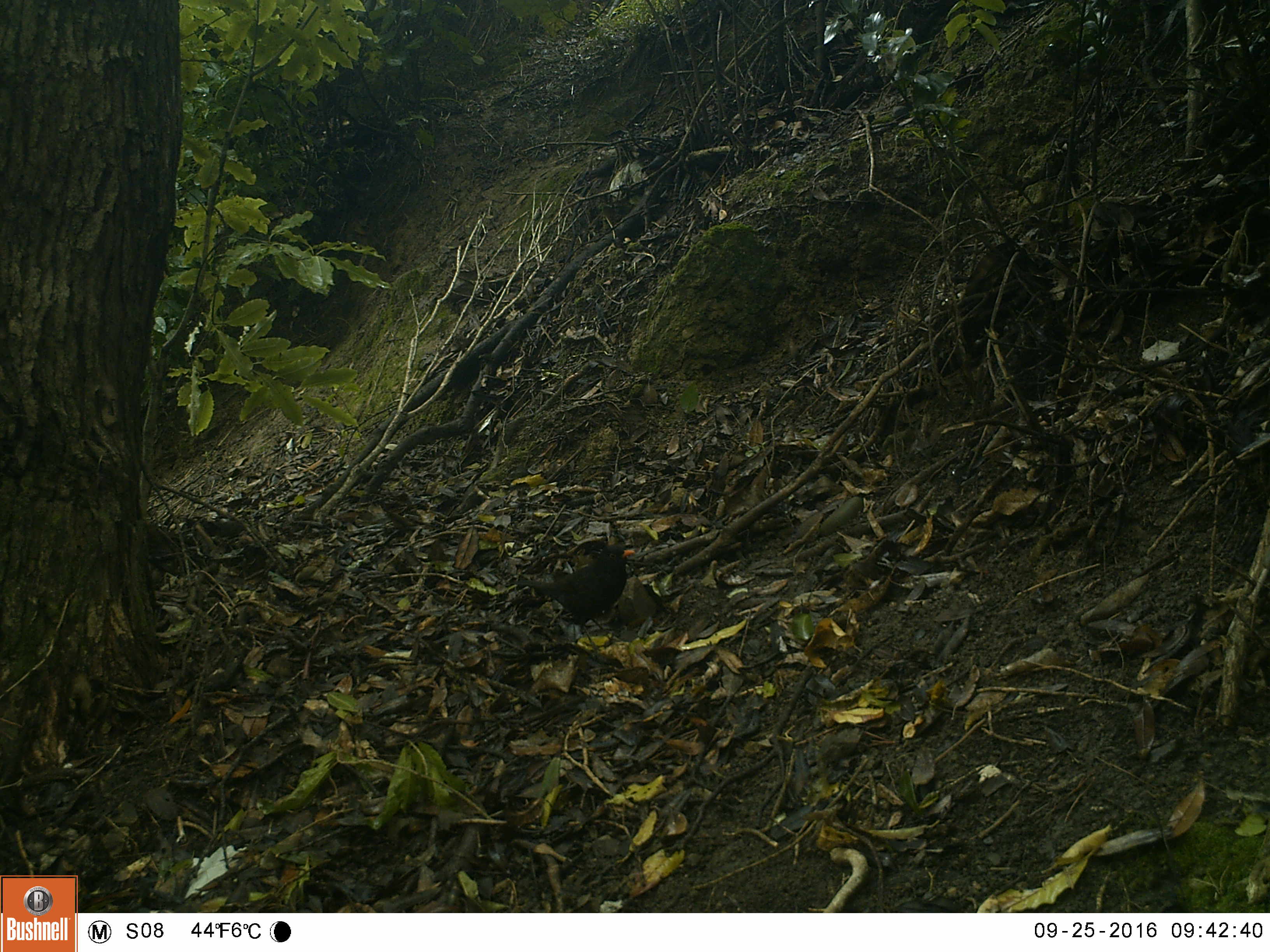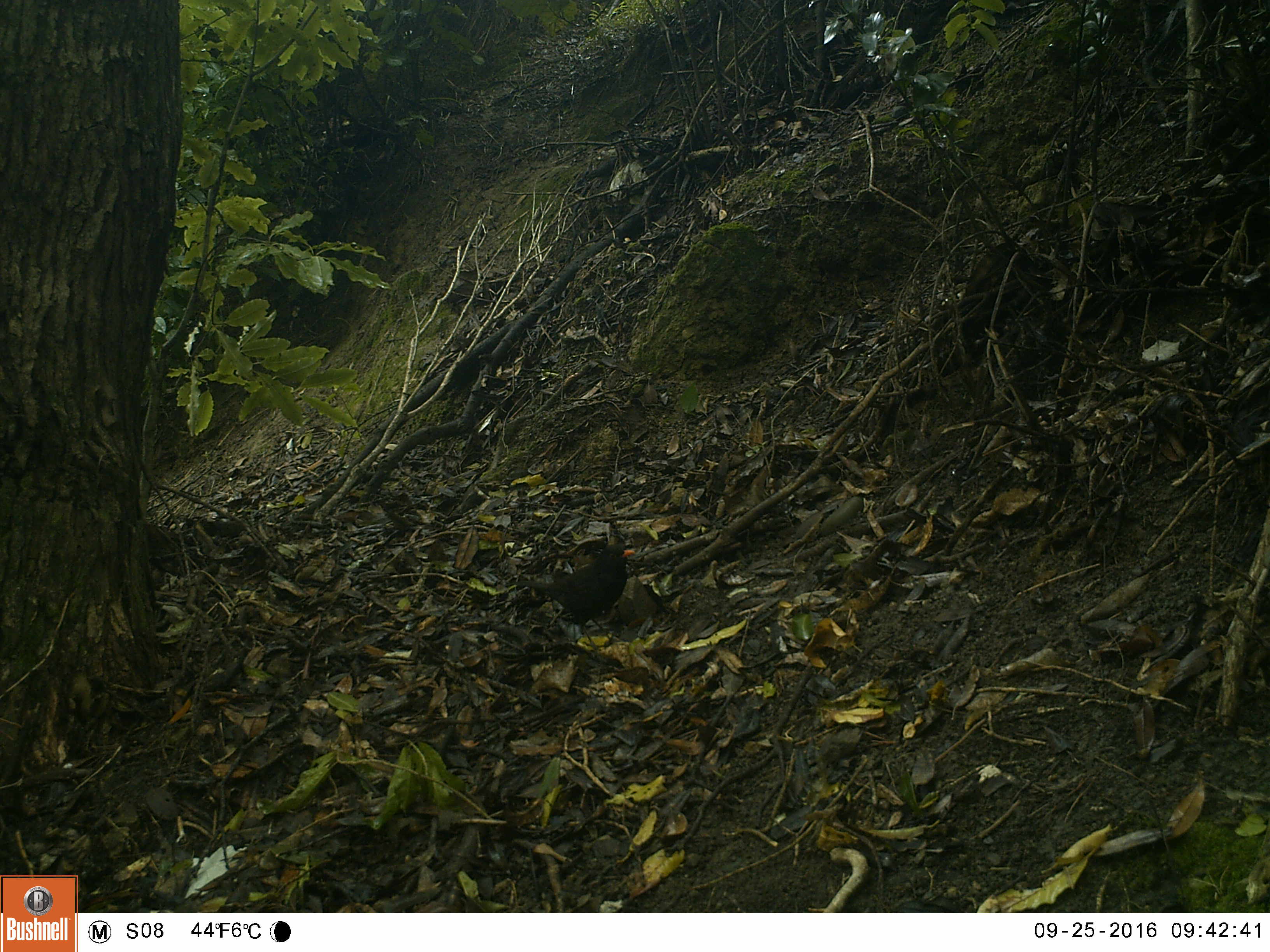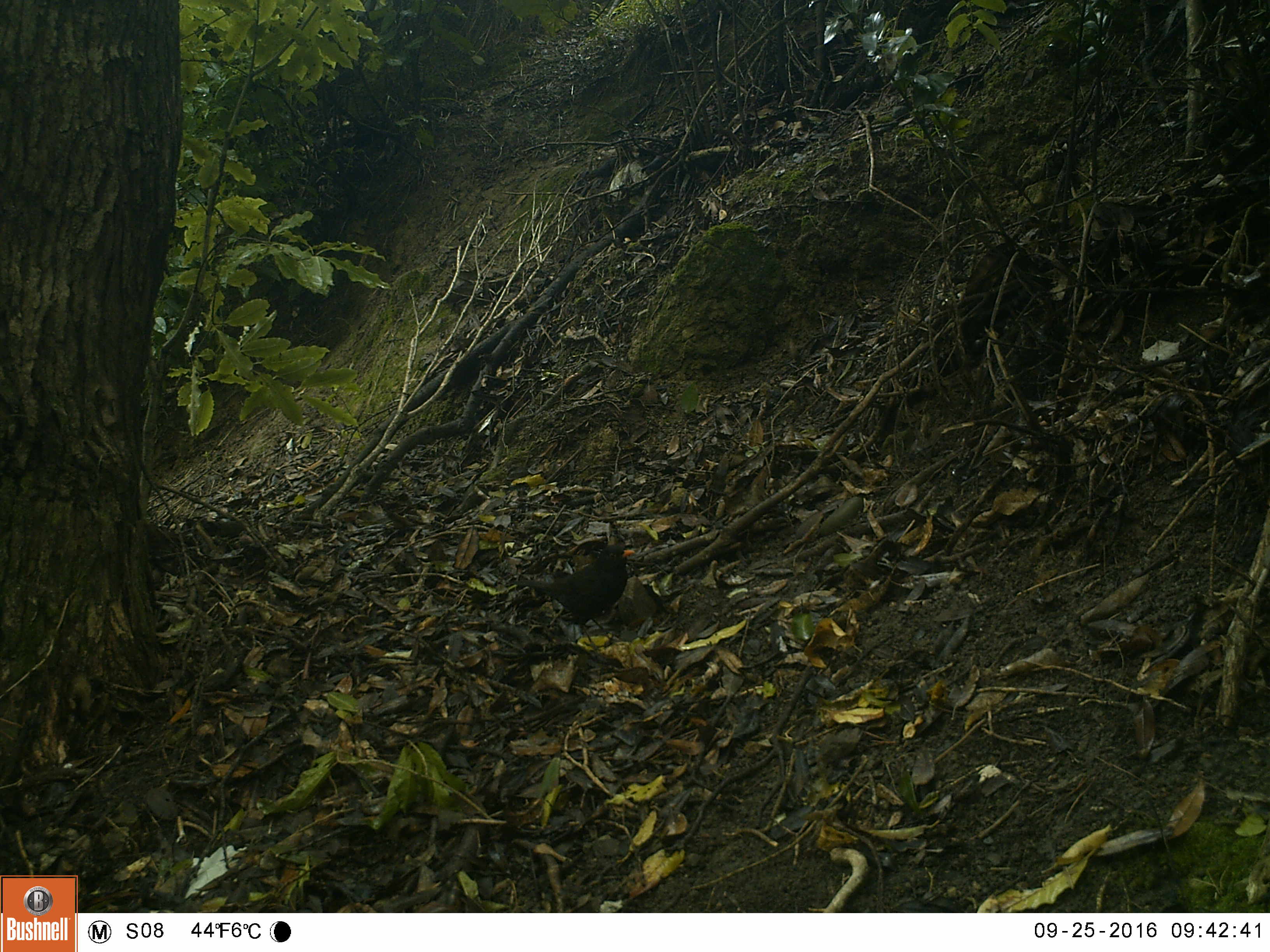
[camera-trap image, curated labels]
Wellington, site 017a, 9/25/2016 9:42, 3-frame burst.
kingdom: Animalia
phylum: Chordata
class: Aves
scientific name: Aves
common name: bird